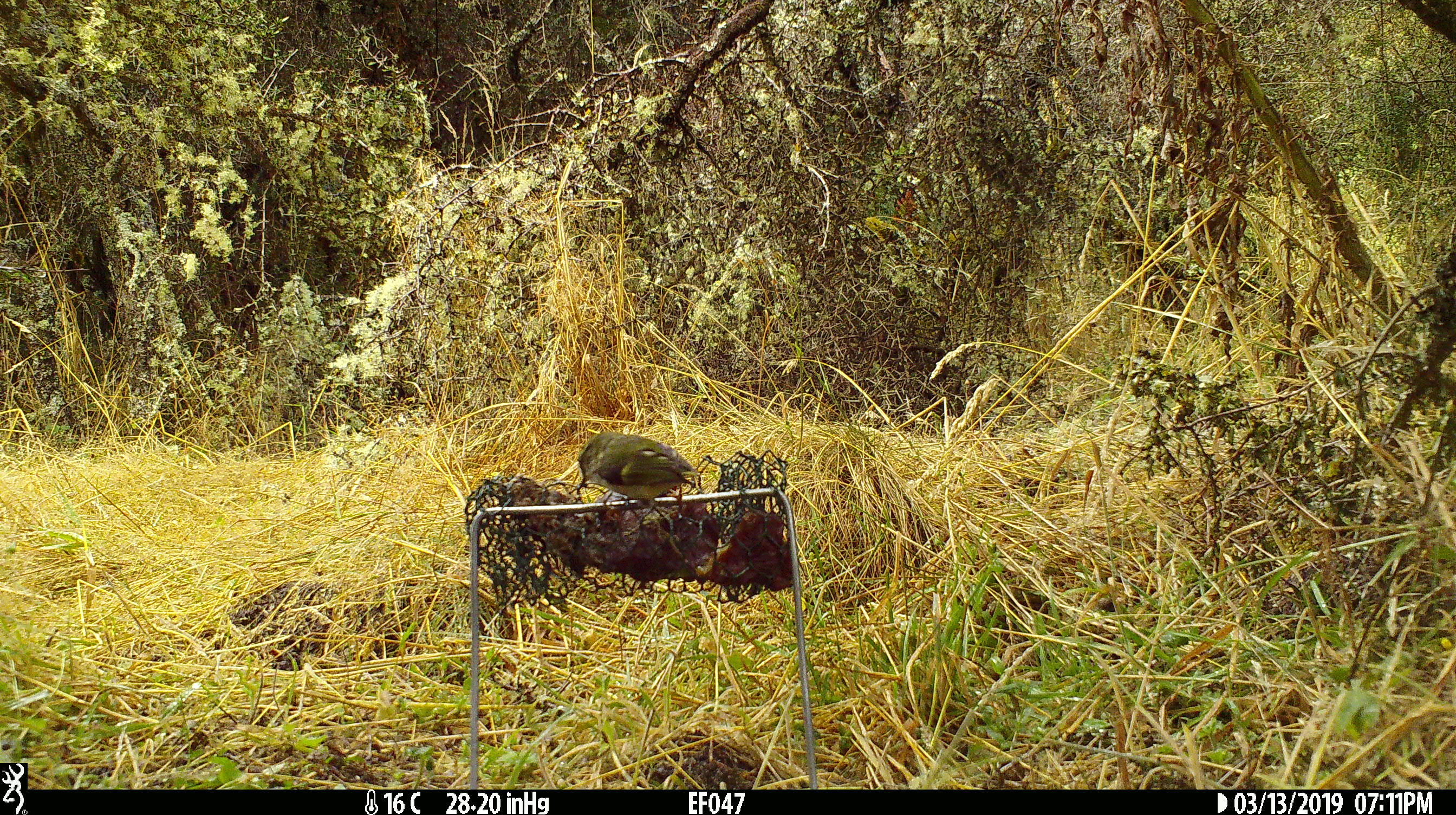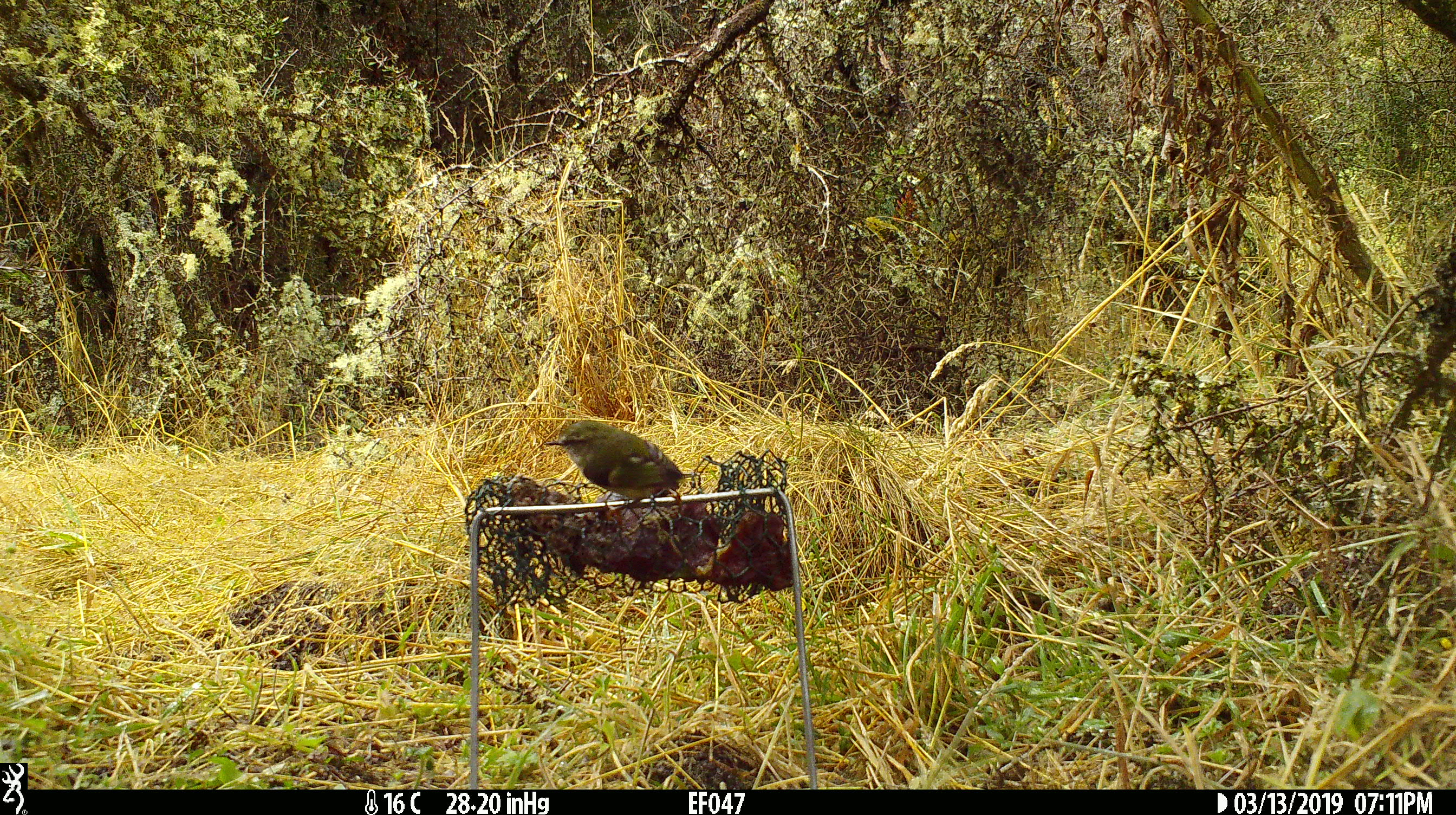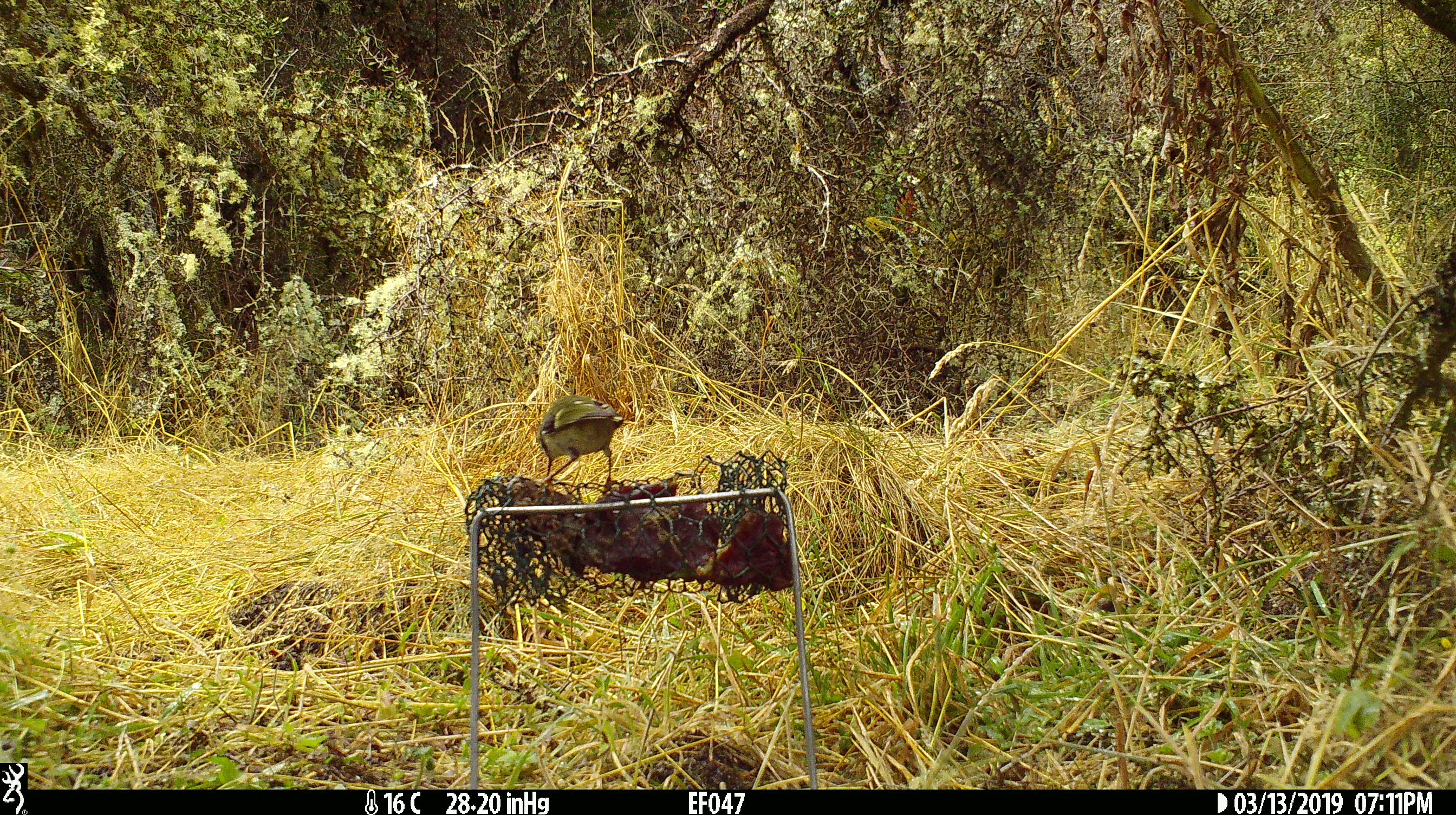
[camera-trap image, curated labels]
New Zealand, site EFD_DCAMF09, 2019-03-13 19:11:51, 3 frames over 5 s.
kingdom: Animalia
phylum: Chordata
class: Aves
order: Passeriformes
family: Acanthisittidae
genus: Acanthisitta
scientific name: Acanthisitta chloris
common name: rifleman